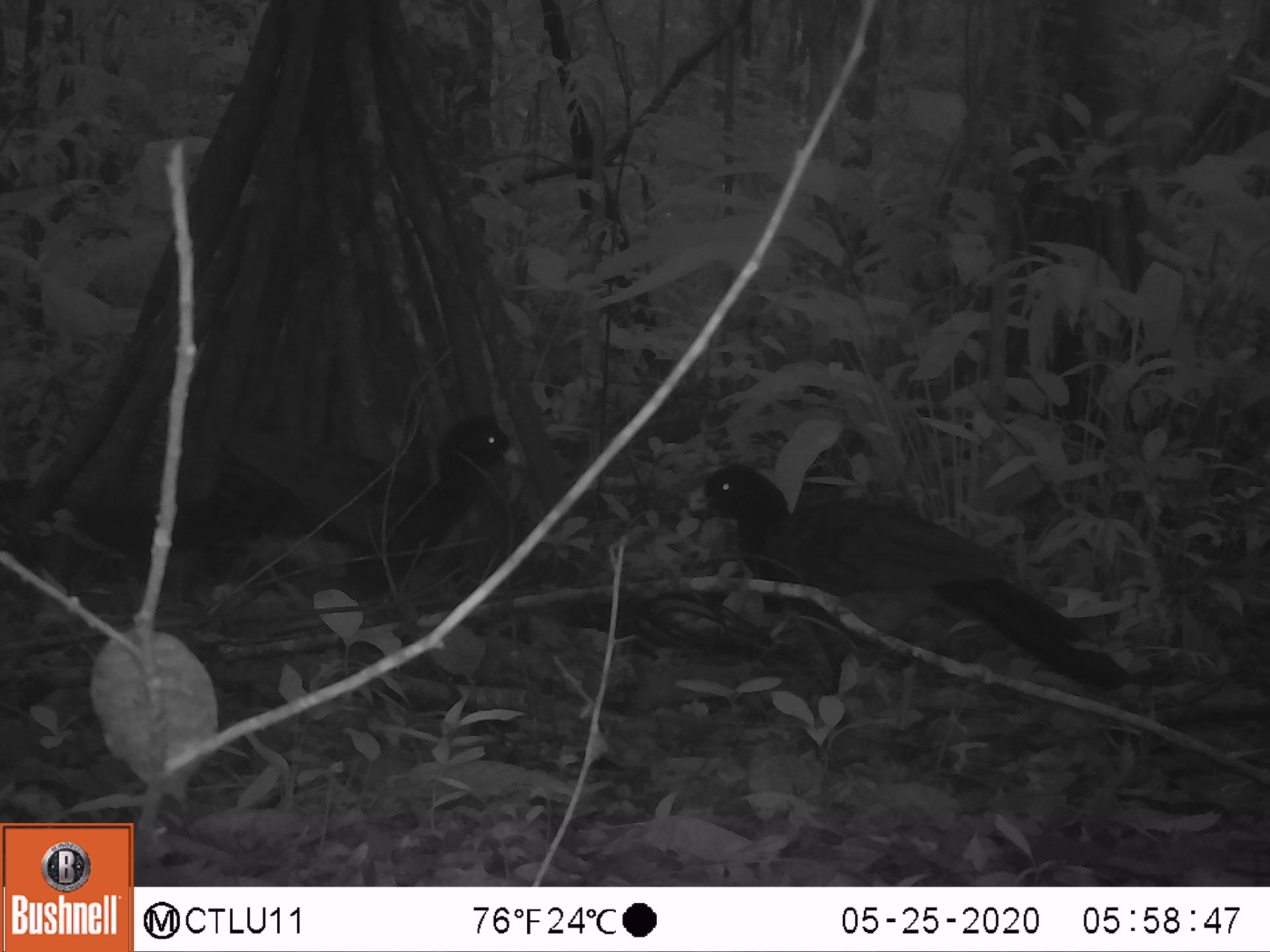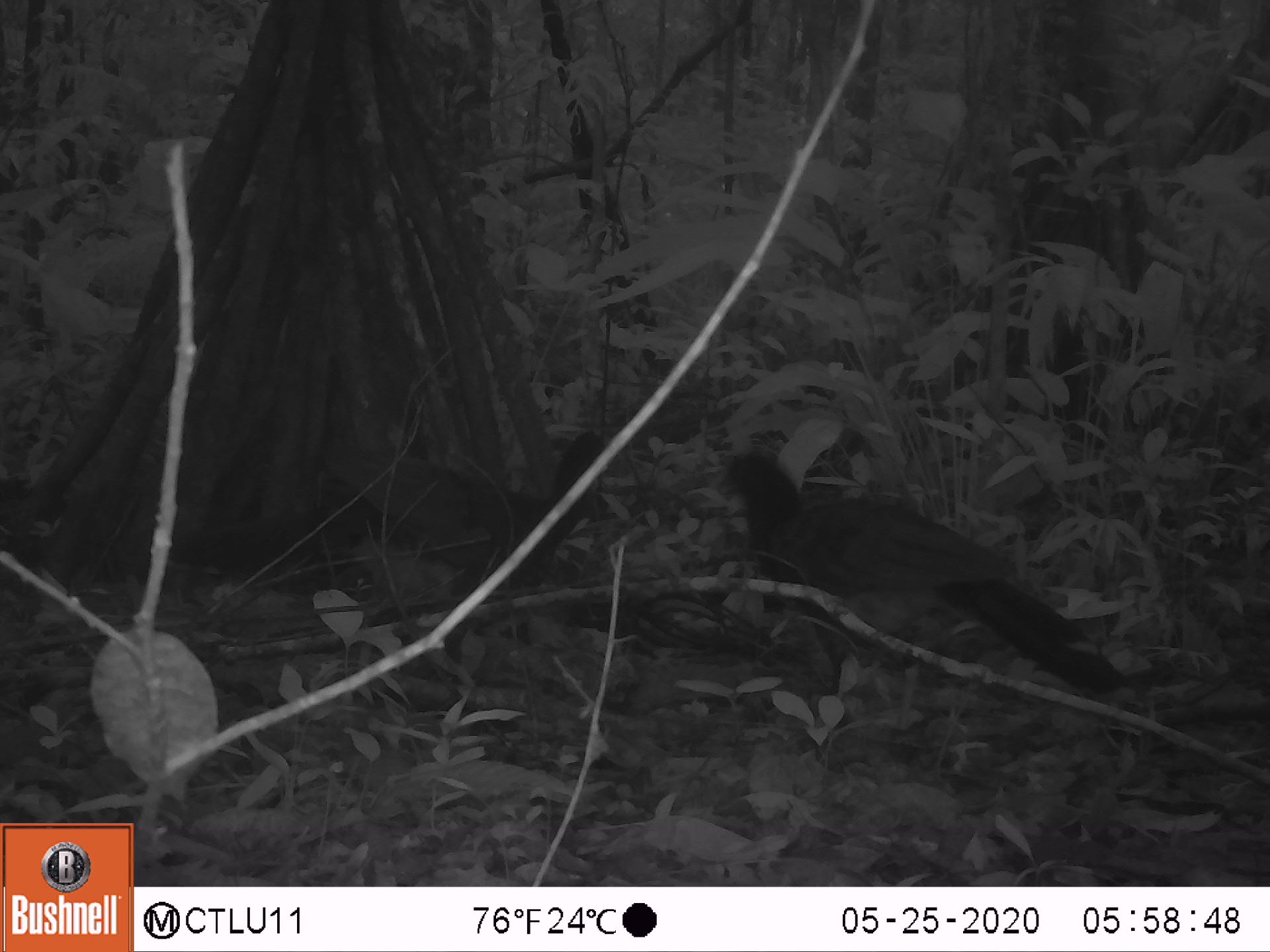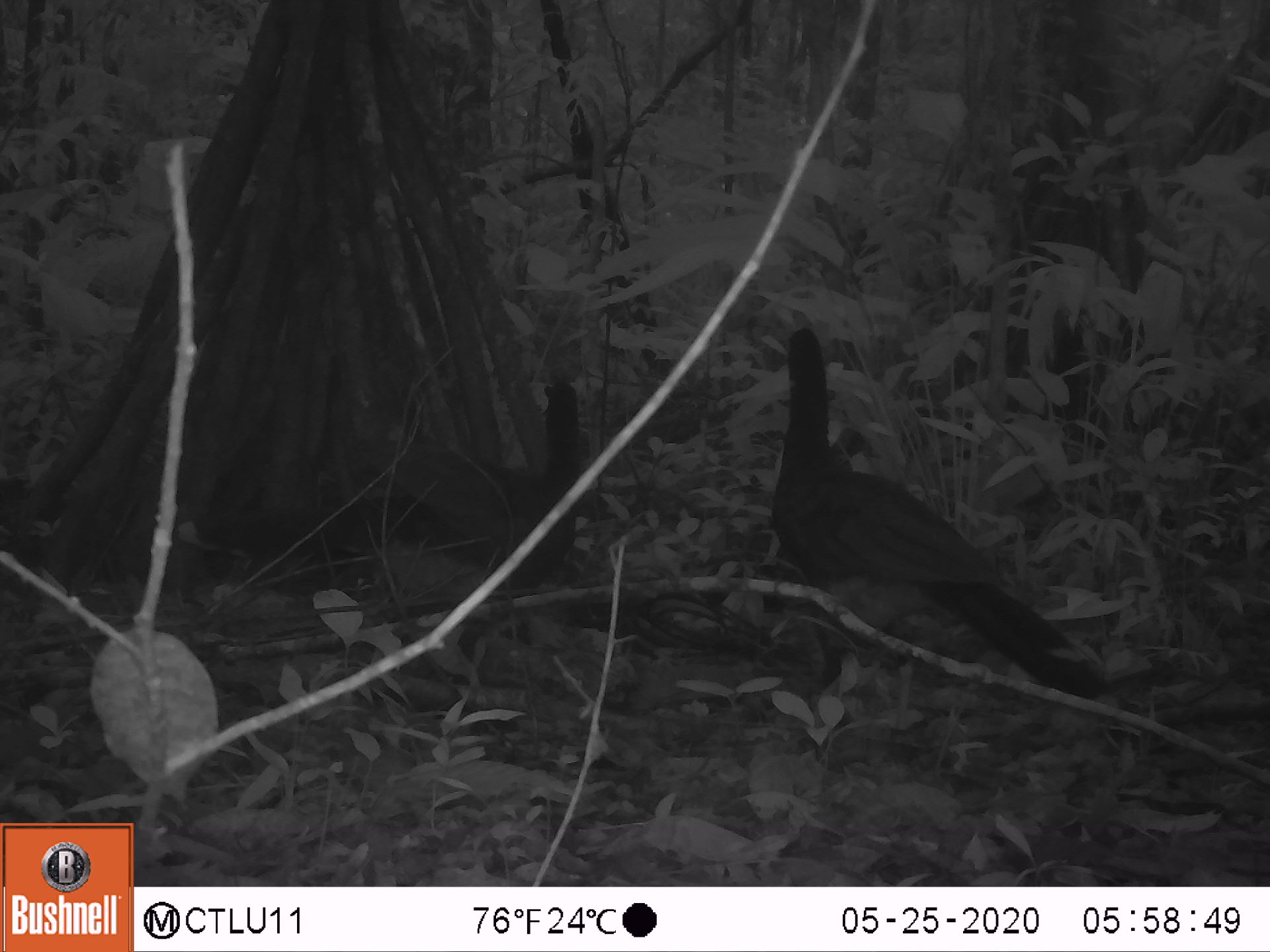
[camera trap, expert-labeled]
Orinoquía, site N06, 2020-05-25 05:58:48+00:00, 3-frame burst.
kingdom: Animalia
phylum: Chordata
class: Aves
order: Galliformes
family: Cracidae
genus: Mitu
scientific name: Mitu salvini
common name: salvin's currasow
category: salvins curassow